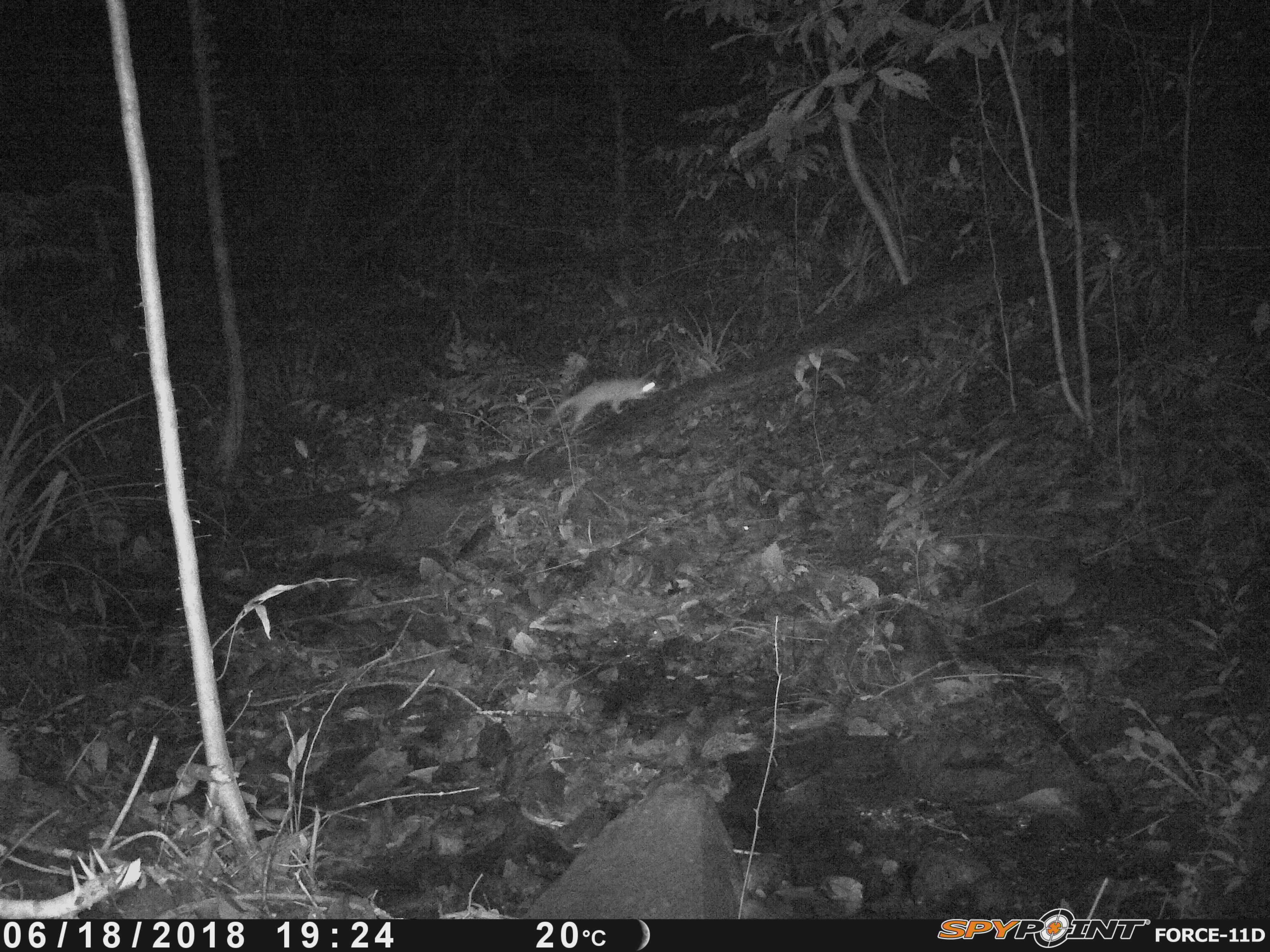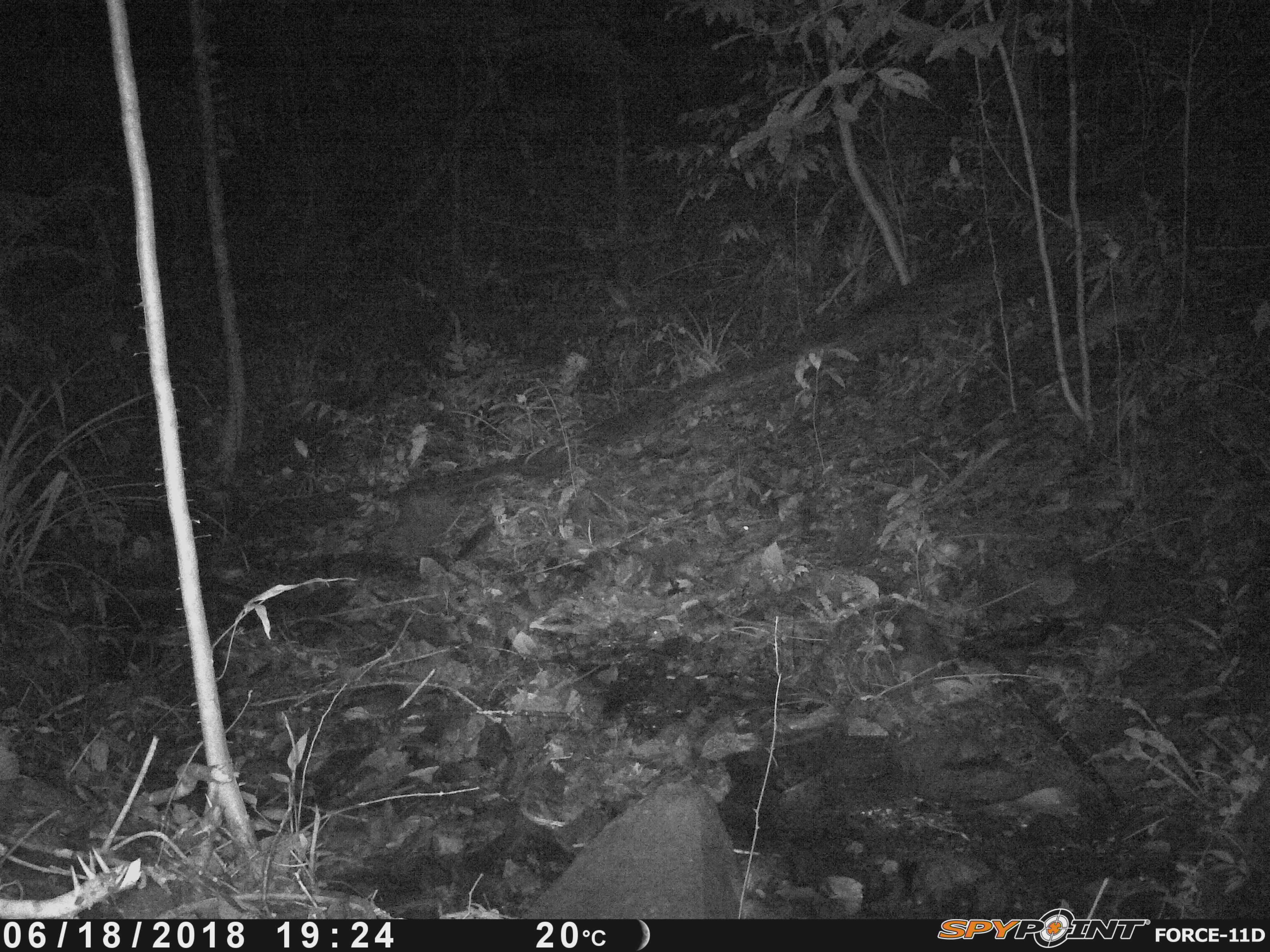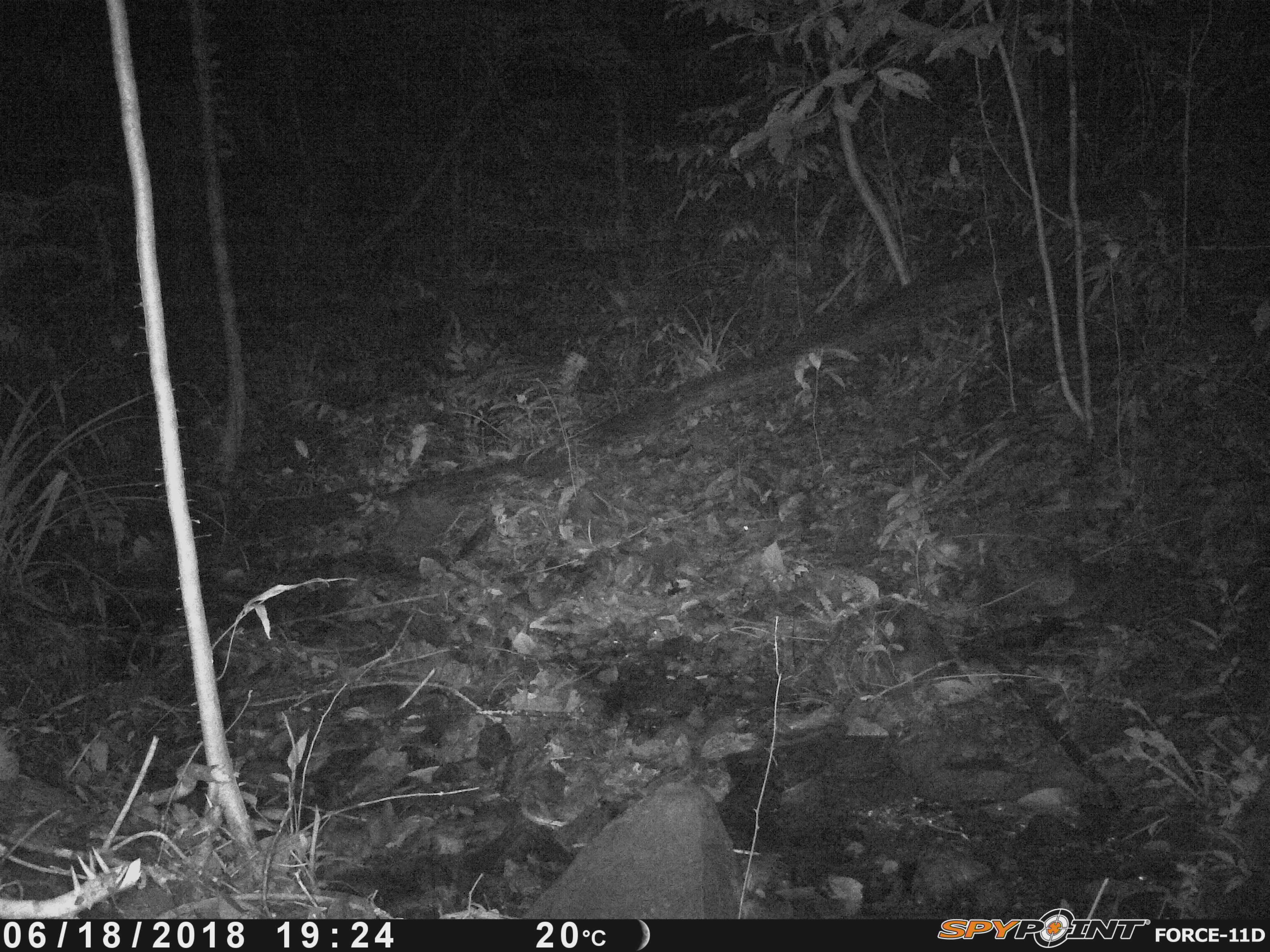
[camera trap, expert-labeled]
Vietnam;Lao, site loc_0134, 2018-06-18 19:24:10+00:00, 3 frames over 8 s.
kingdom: Animalia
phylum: Chordata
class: Mammalia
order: Carnivora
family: Mustelidae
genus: Melogale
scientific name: Melogale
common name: ferret badger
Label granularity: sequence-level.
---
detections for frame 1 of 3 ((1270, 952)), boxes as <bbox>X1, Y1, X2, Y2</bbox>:
ferret badger: <bbox>547, 376, 660, 435</bbox>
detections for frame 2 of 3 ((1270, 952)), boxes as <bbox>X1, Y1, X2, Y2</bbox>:
ferret badger: <bbox>1063, 296, 1152, 350</bbox>